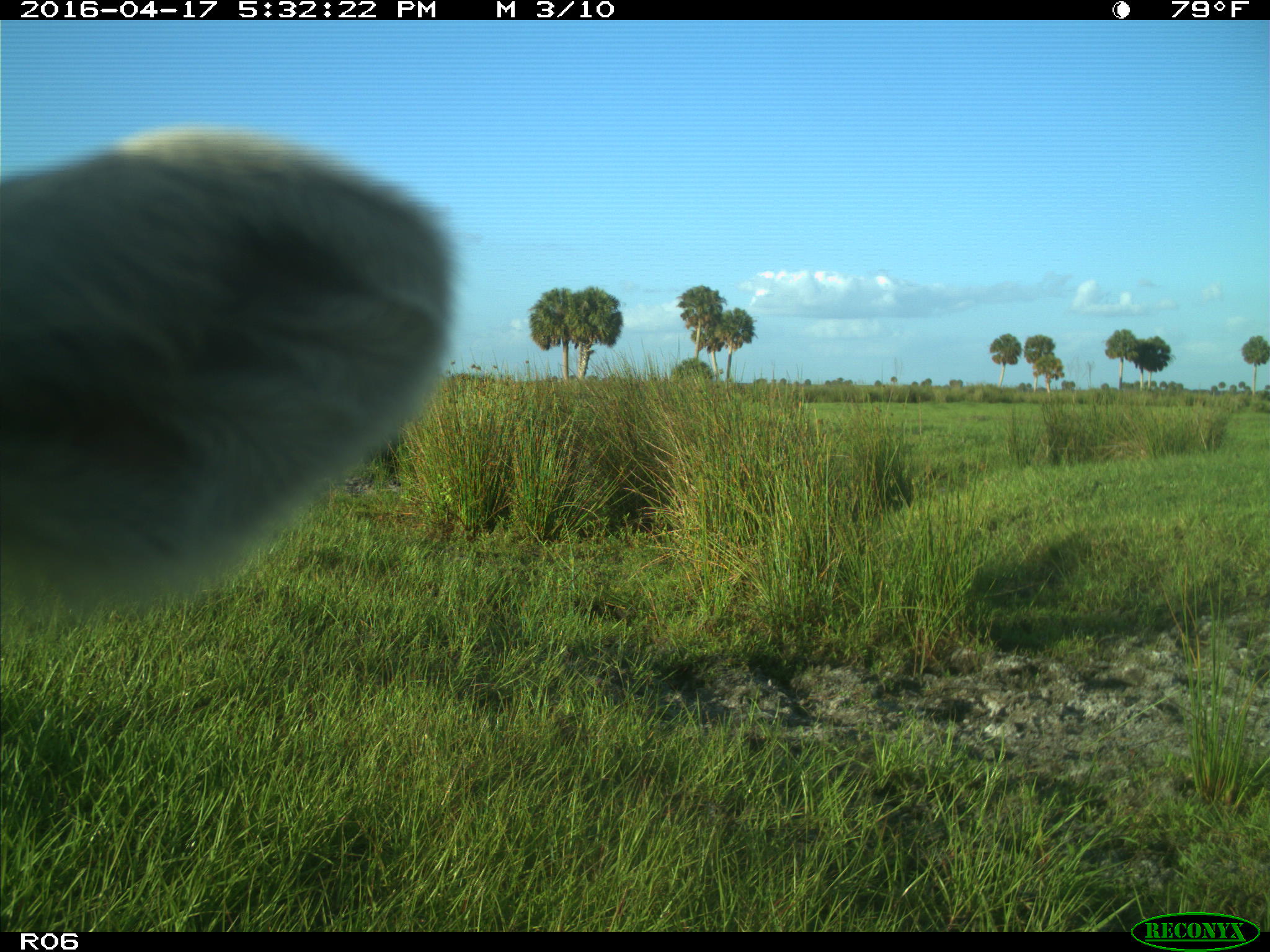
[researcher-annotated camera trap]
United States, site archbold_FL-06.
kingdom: Animalia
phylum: Chordata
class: Mammalia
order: Artiodactyla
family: Bovidae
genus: Bos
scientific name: Bos taurus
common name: domestic cow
Bos taurus (domestic cow).